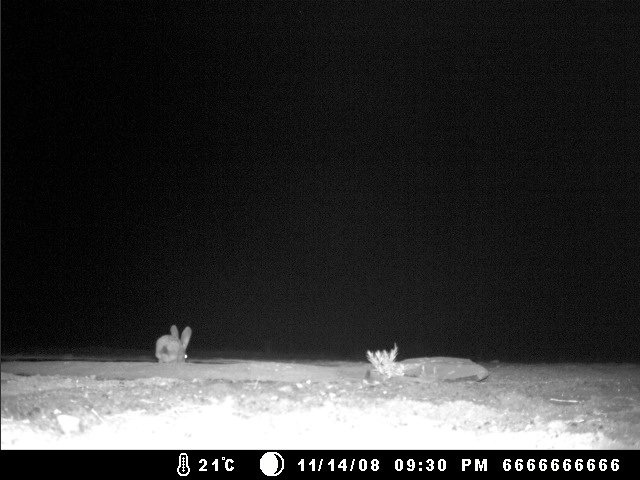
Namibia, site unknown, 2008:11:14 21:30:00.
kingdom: Animalia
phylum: Chordata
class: Mammalia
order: Lagomorpha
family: Leporidae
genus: Lepus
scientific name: Lepus capensis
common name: cape hare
Lepus capensis (cape hare).